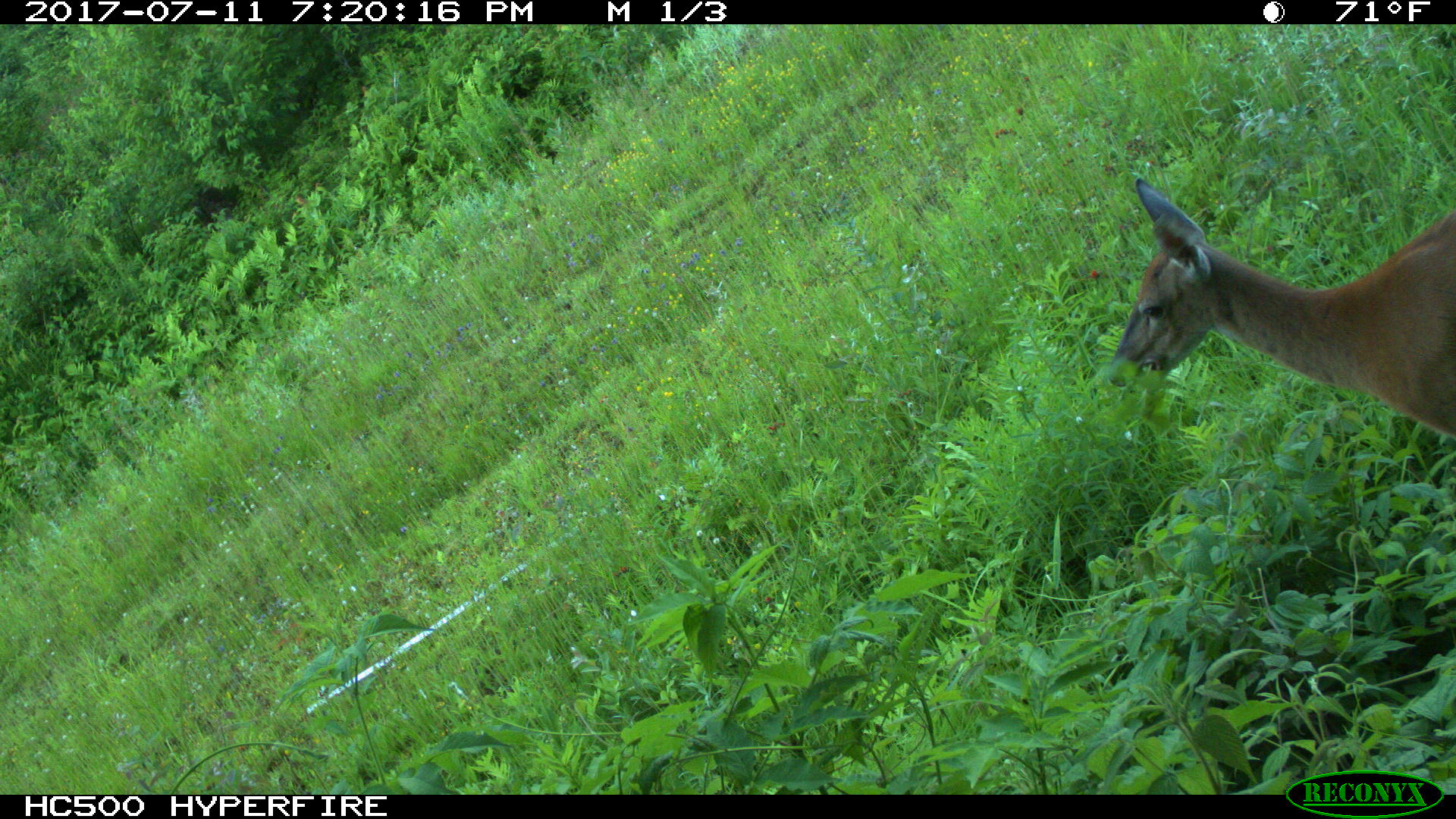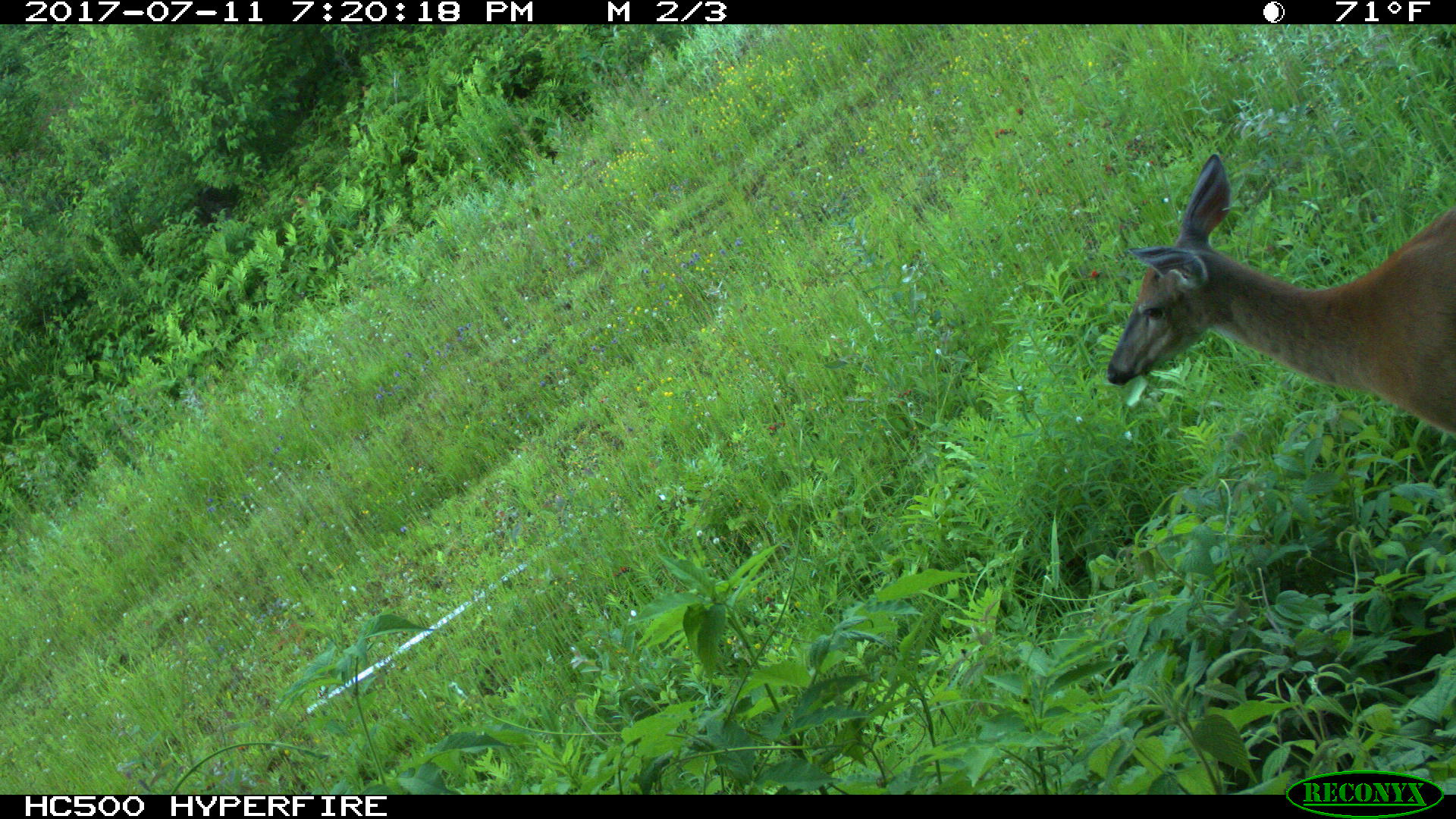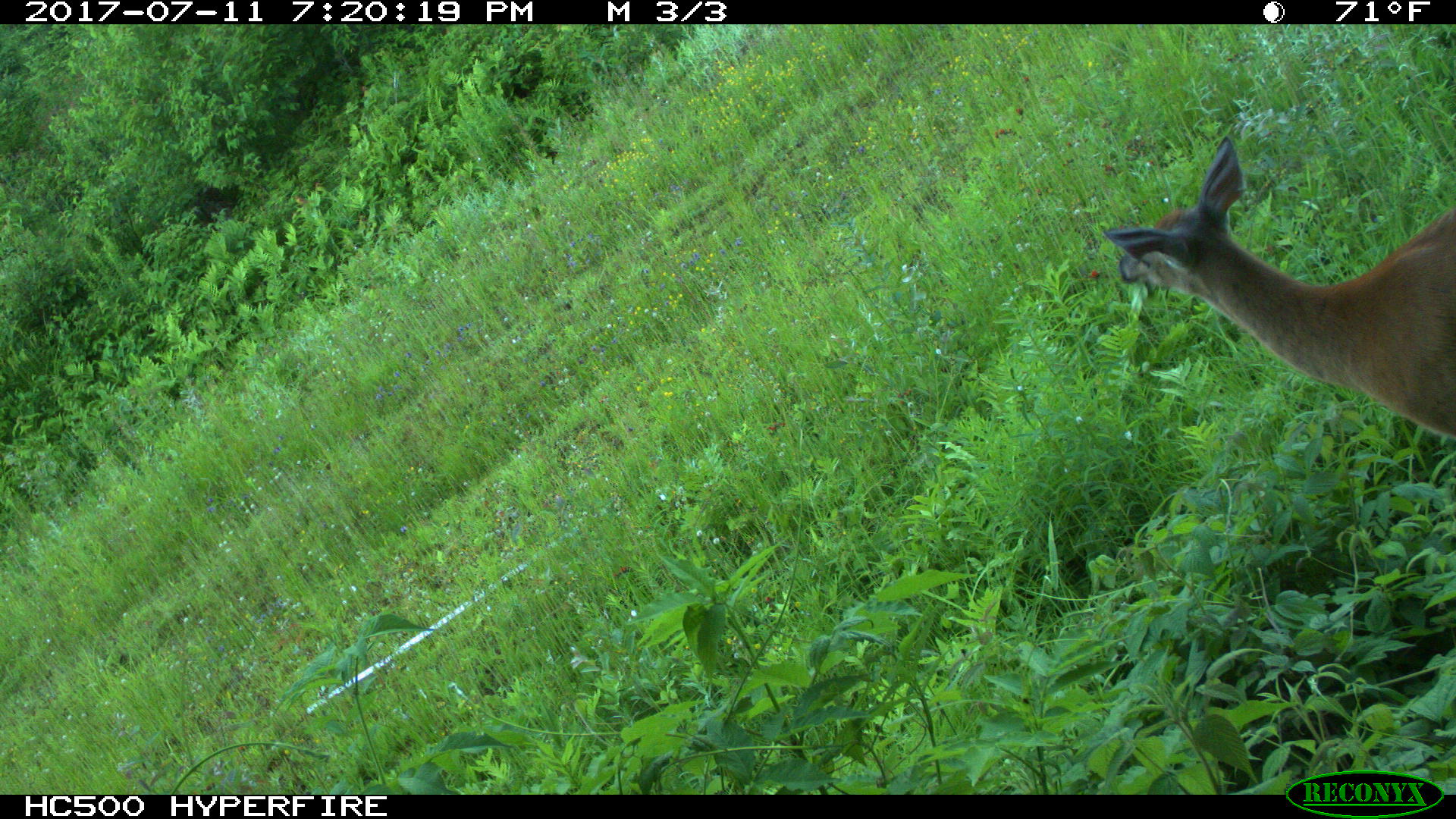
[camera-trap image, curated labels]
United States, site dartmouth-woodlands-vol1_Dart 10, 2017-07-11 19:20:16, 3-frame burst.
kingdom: Animalia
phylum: Chordata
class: Mammalia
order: Artiodactyla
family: Cervidae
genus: Odocoileus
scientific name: Odocoileus virginianus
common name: white-tailed deer